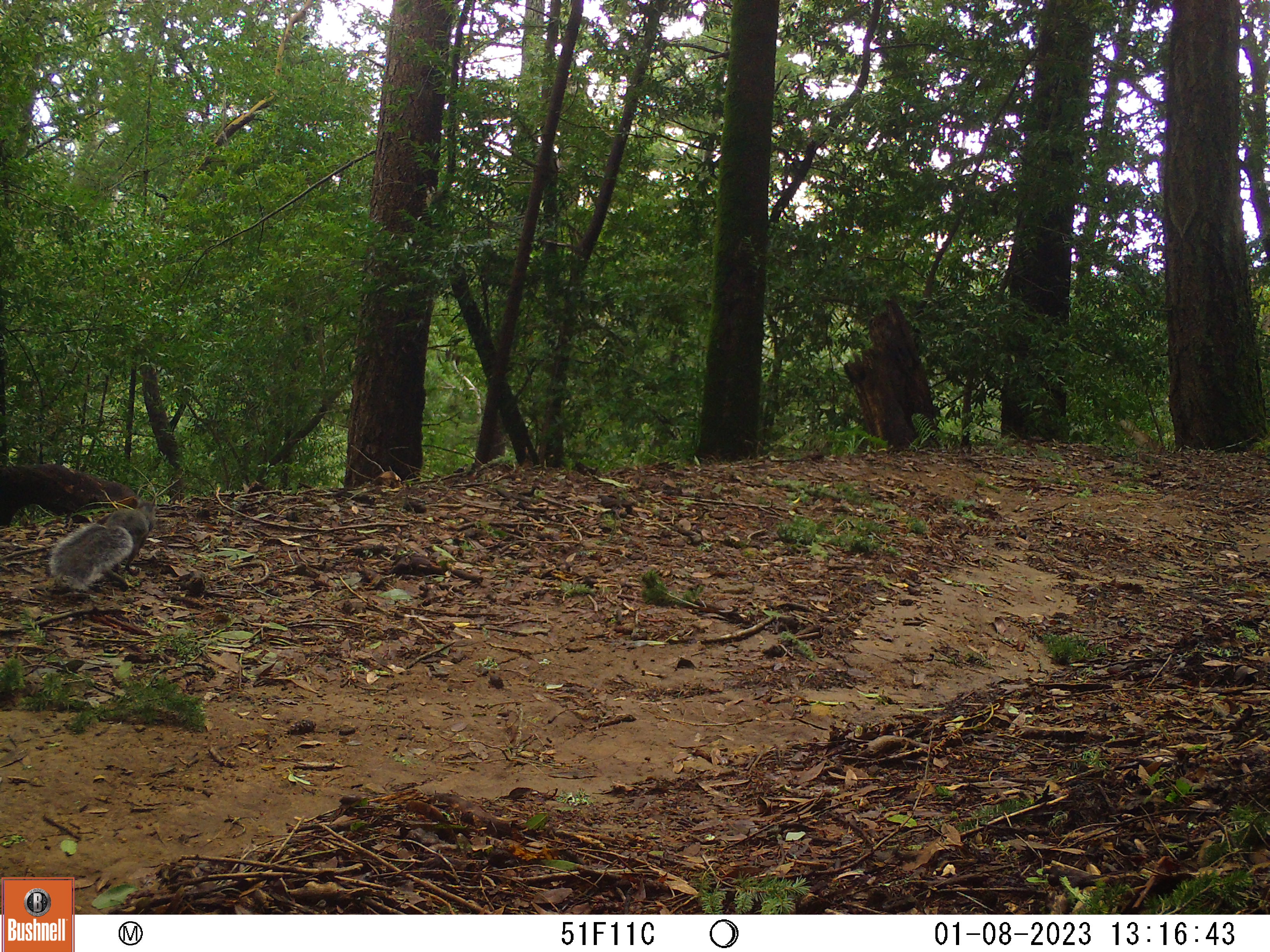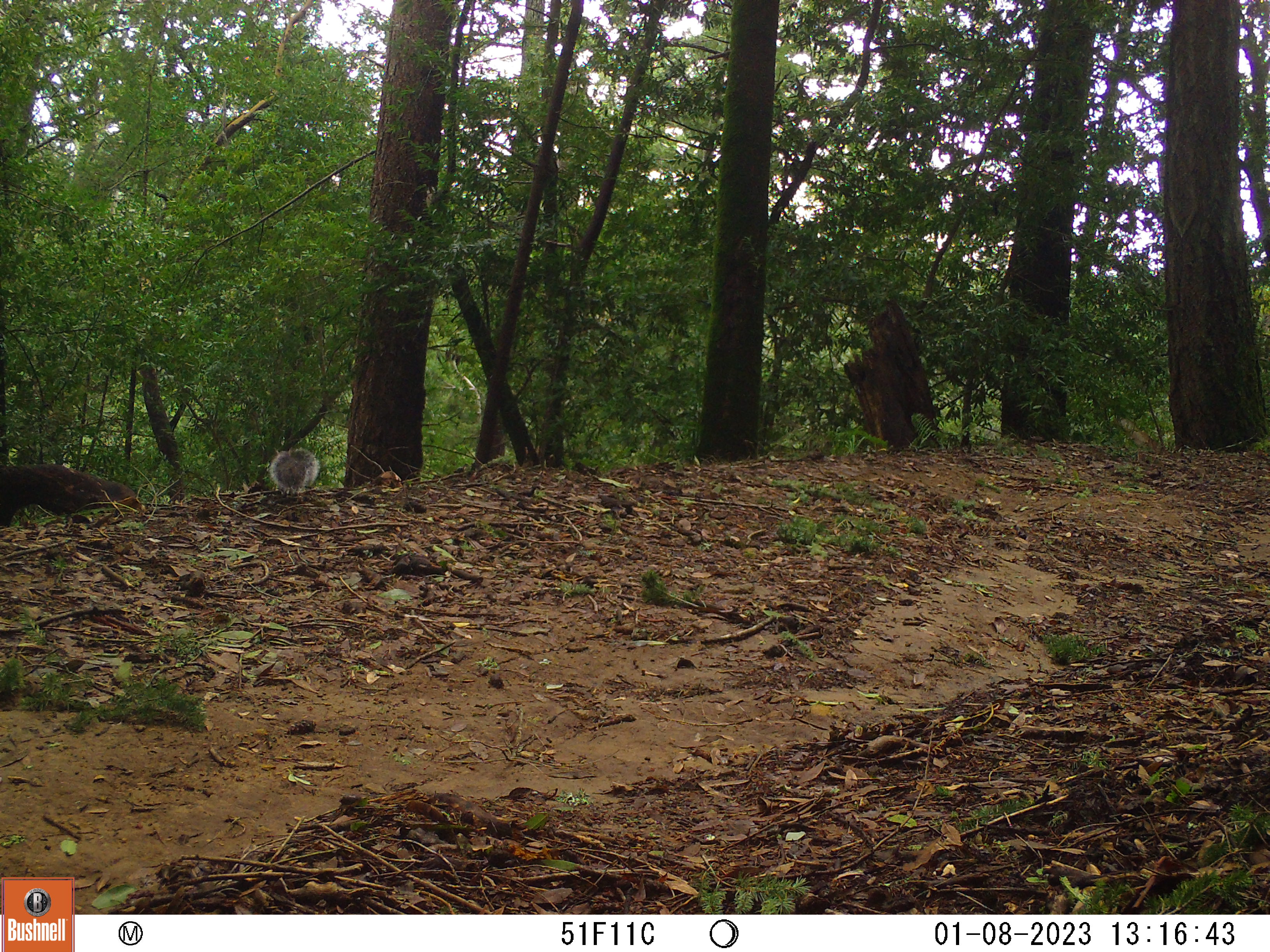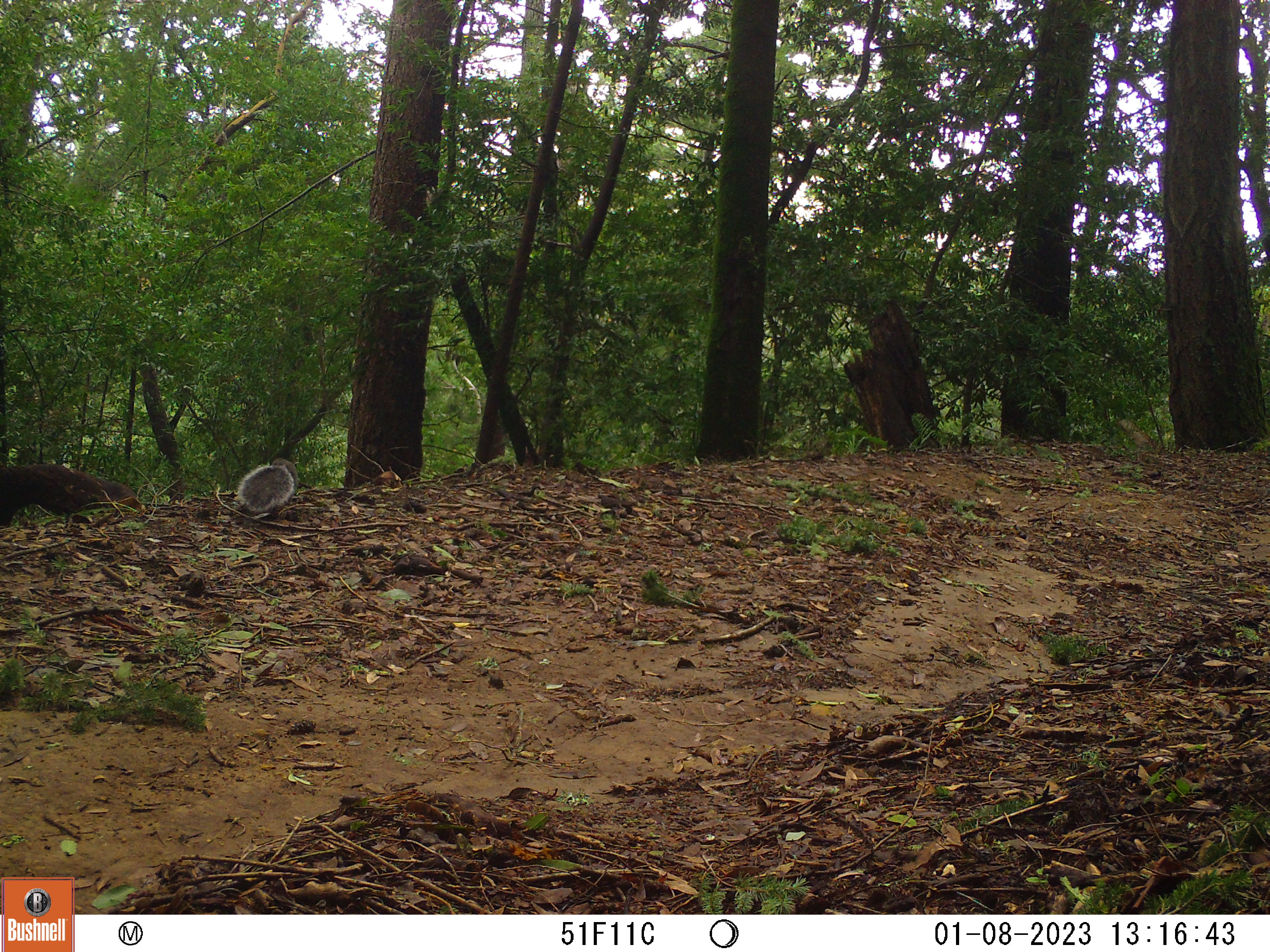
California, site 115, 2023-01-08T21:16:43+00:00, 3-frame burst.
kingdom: Animalia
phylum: Chordata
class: Mammalia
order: Rodentia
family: Sciuridae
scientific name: Sciuridae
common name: squirrel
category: unknown squirrel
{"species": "unknown squirrel (squirrel) (Sciuridae)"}